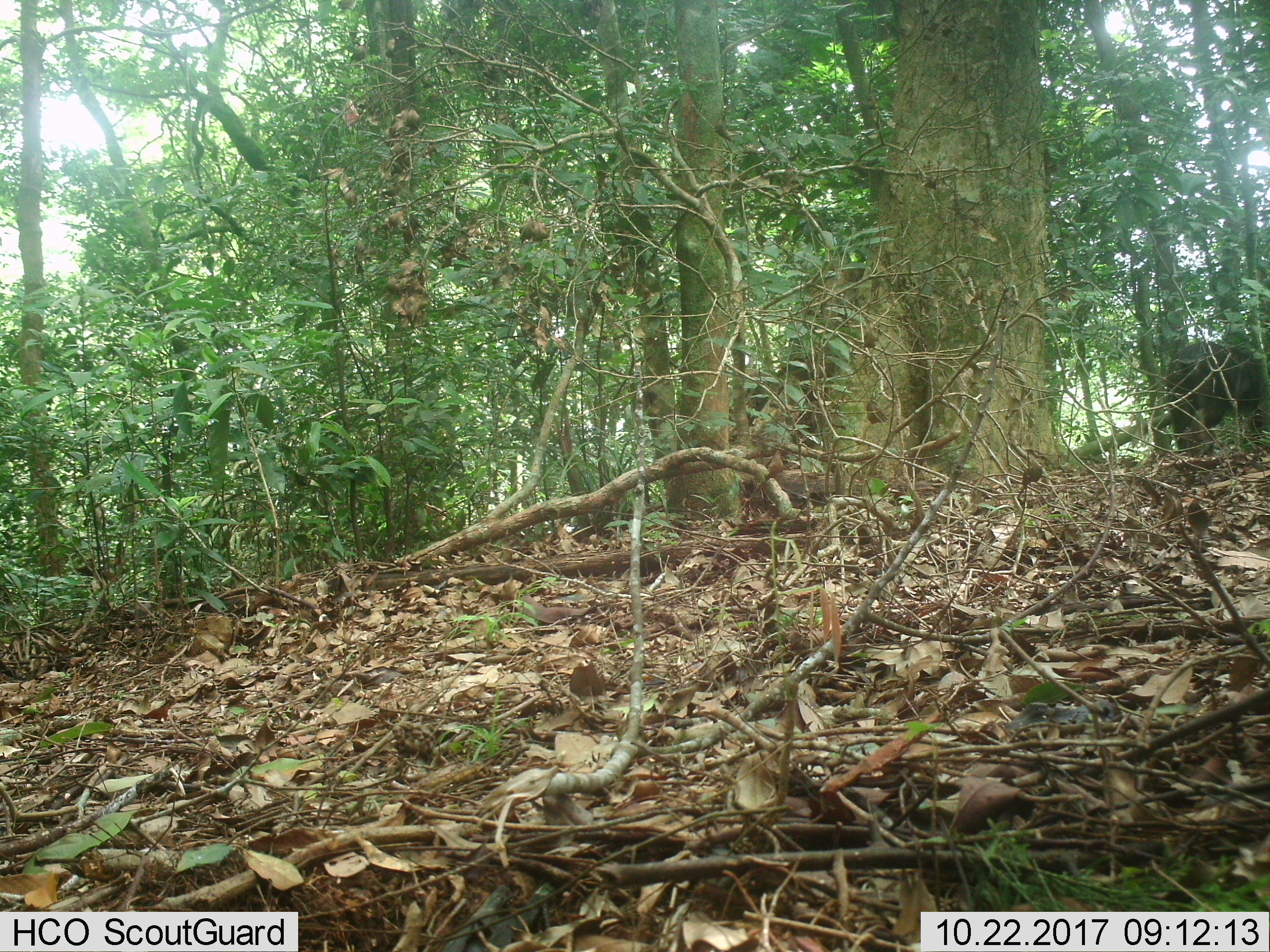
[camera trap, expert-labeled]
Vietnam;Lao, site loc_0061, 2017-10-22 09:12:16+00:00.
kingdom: Animalia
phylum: Chordata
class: Mammalia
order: Primates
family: Cercopithecidae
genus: Macaca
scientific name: Macaca arctoides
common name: stump-tailed macaque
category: stump tailed macaque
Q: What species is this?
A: Stump tailed macaque (stump-tailed macaque) (Macaca arctoides).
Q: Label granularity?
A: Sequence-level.